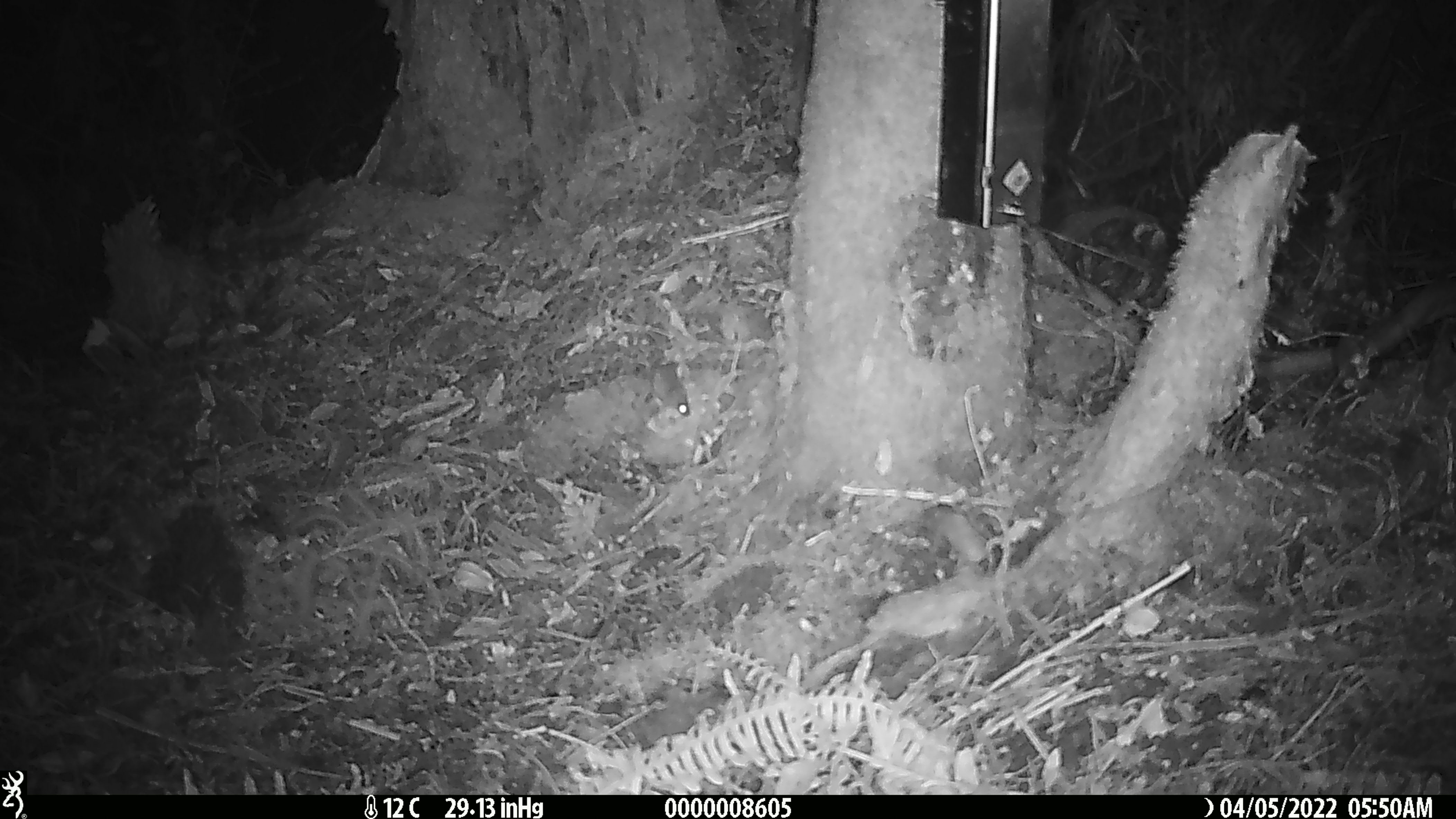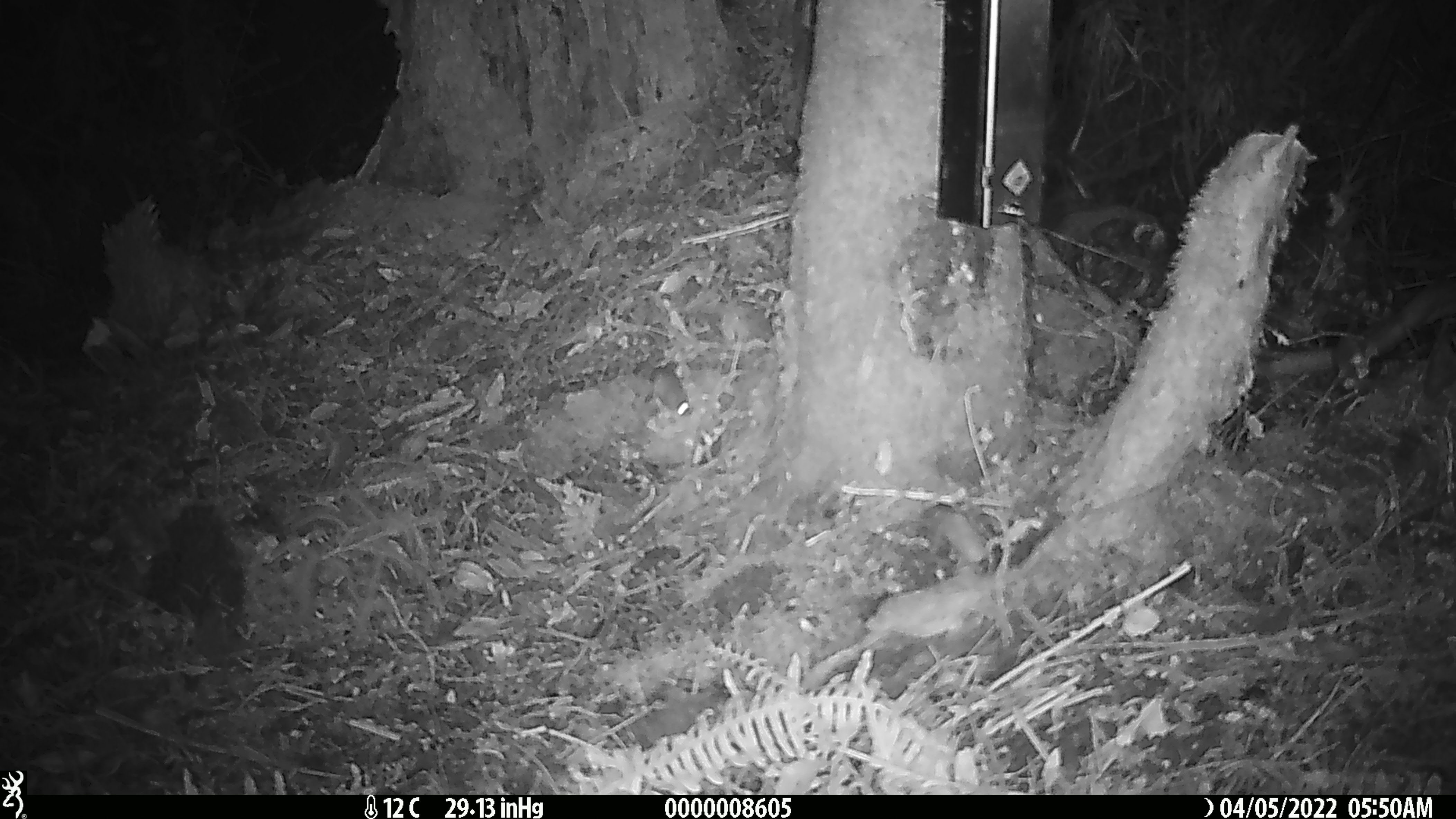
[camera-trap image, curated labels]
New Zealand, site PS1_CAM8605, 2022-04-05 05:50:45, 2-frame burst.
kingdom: Animalia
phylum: Chordata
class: Mammalia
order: Rodentia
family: Muridae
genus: Mus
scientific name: Mus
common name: mouse